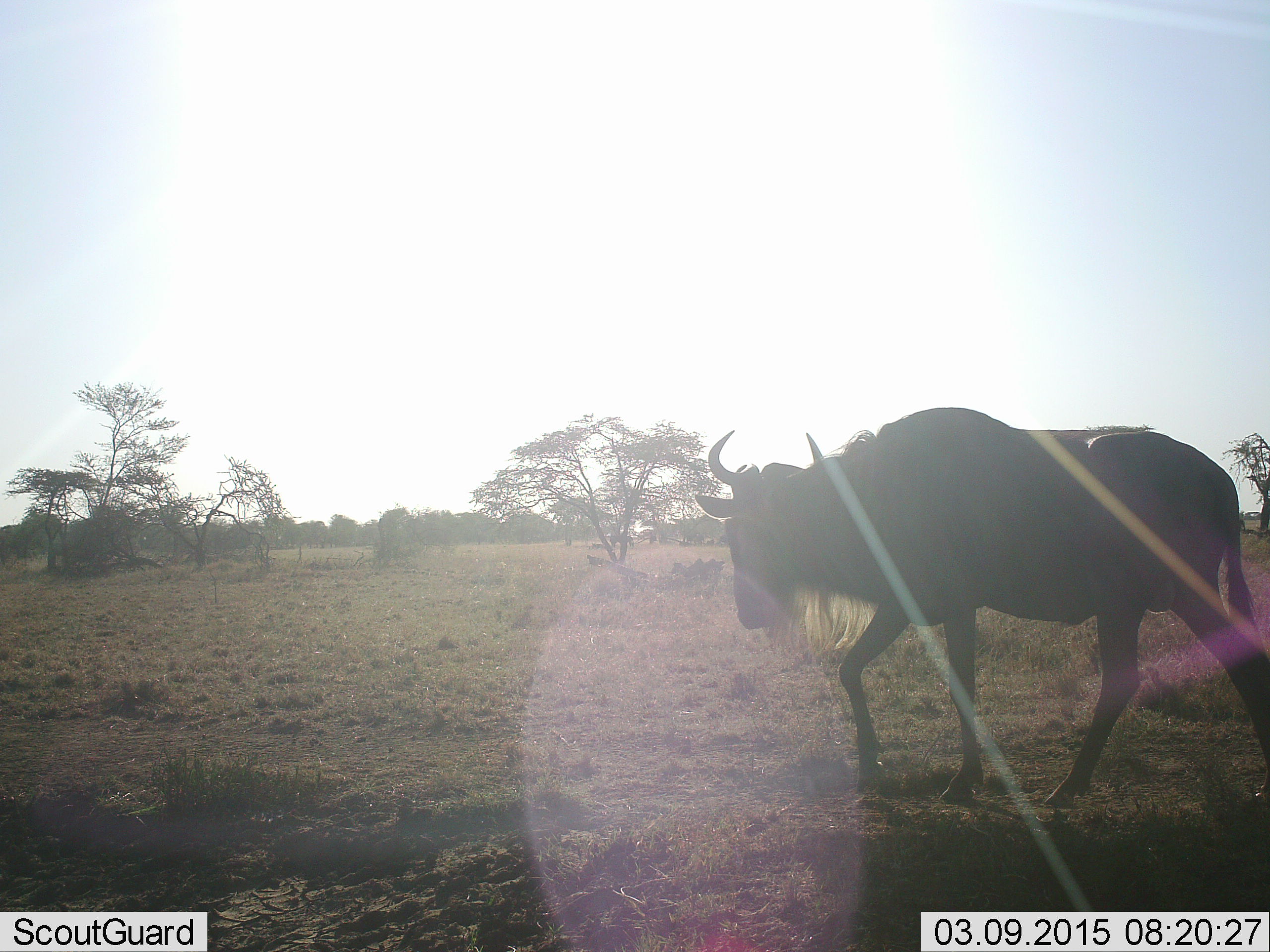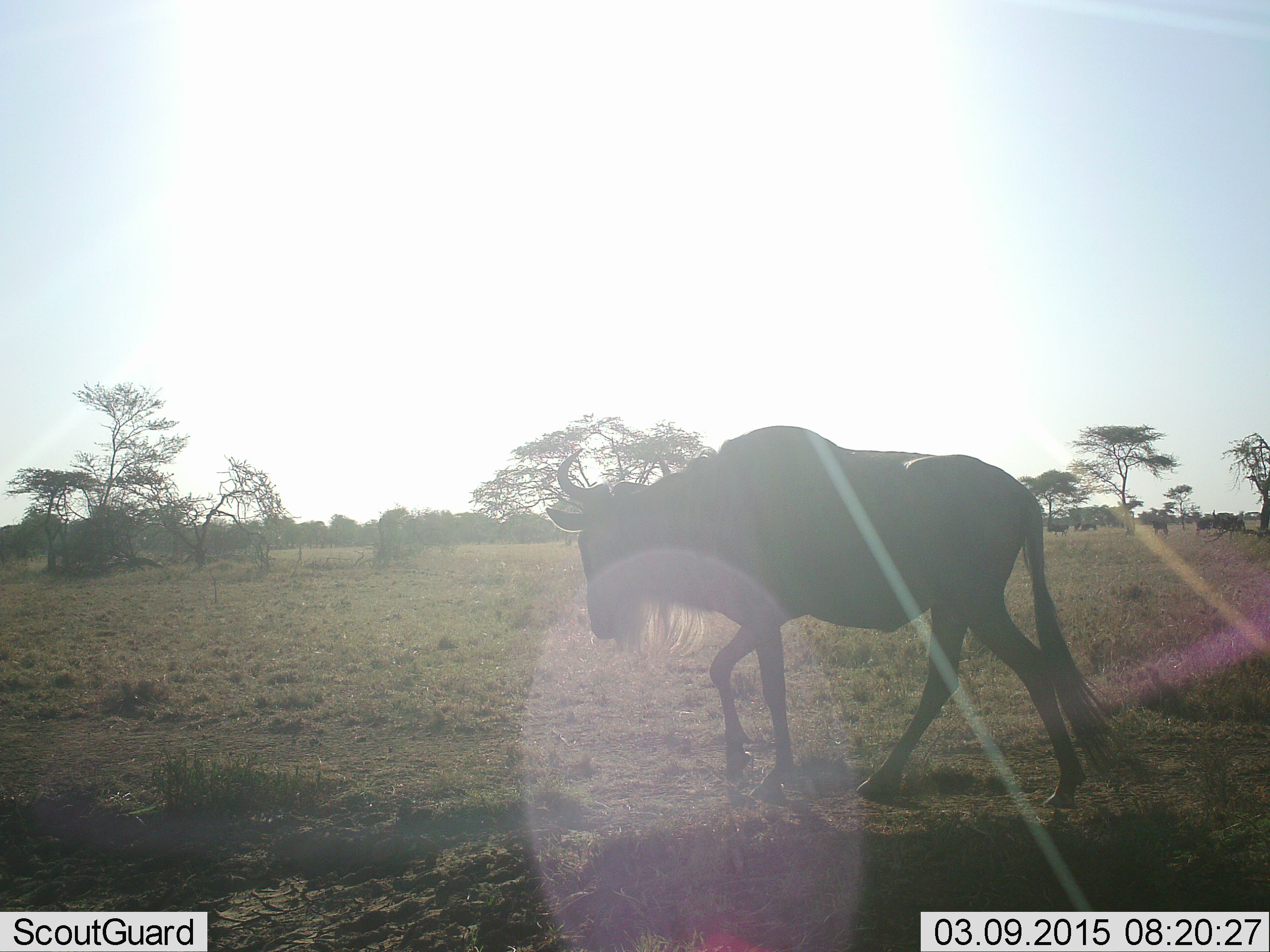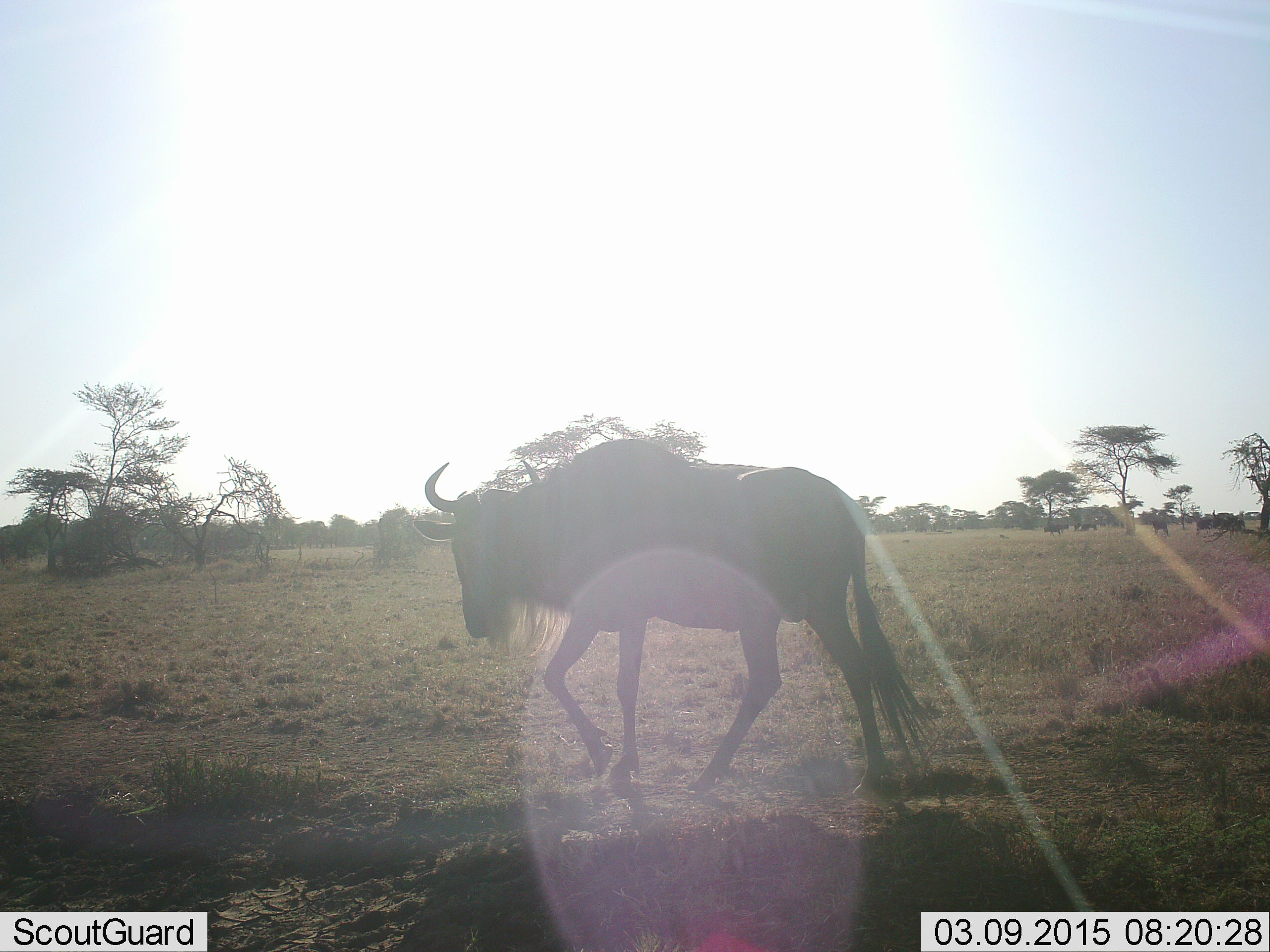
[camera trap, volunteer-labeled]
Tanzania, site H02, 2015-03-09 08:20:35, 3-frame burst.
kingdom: Animalia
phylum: Chordata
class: Mammalia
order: Artiodactyla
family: Bovidae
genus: Connochaetes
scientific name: Connochaetes taurinus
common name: blue wildebeest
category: wildebeest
Wildebeest (blue wildebeest) (Connochaetes taurinus), count 1. Behavior (volunteer vote fractions): standing 30%, resting 0%, moving 90%, interacting 0%. Young present (vote fraction): 0%. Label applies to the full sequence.